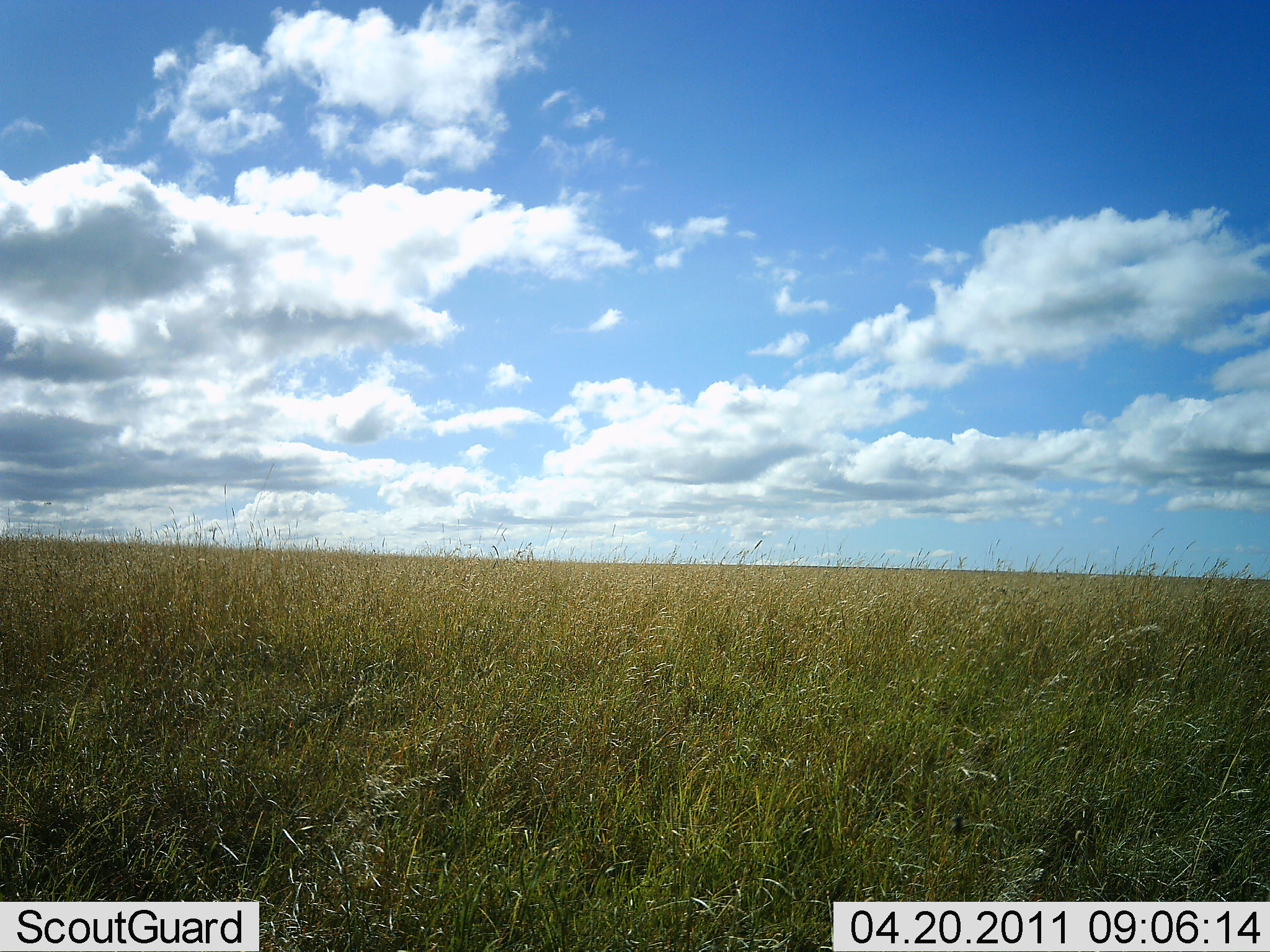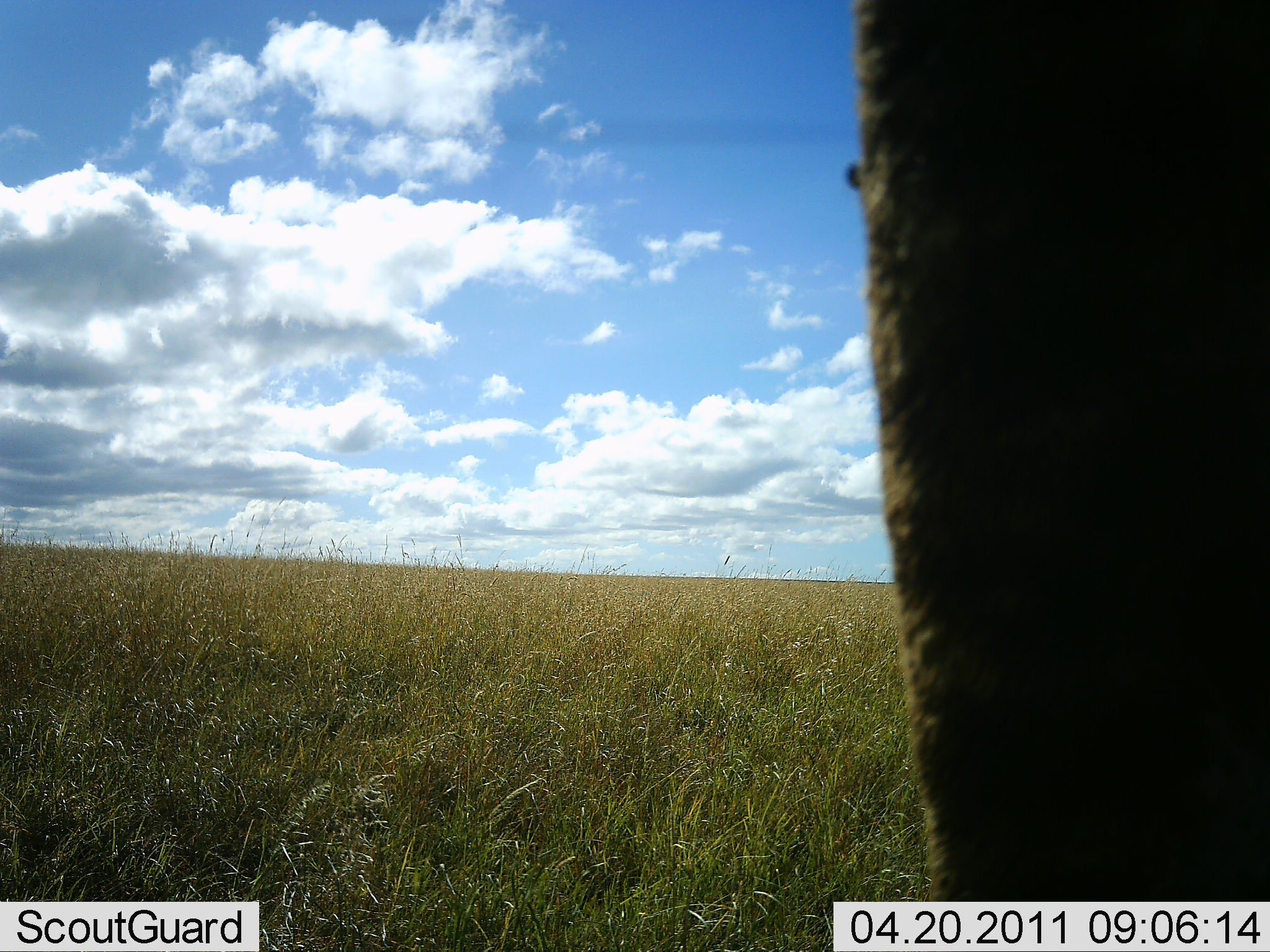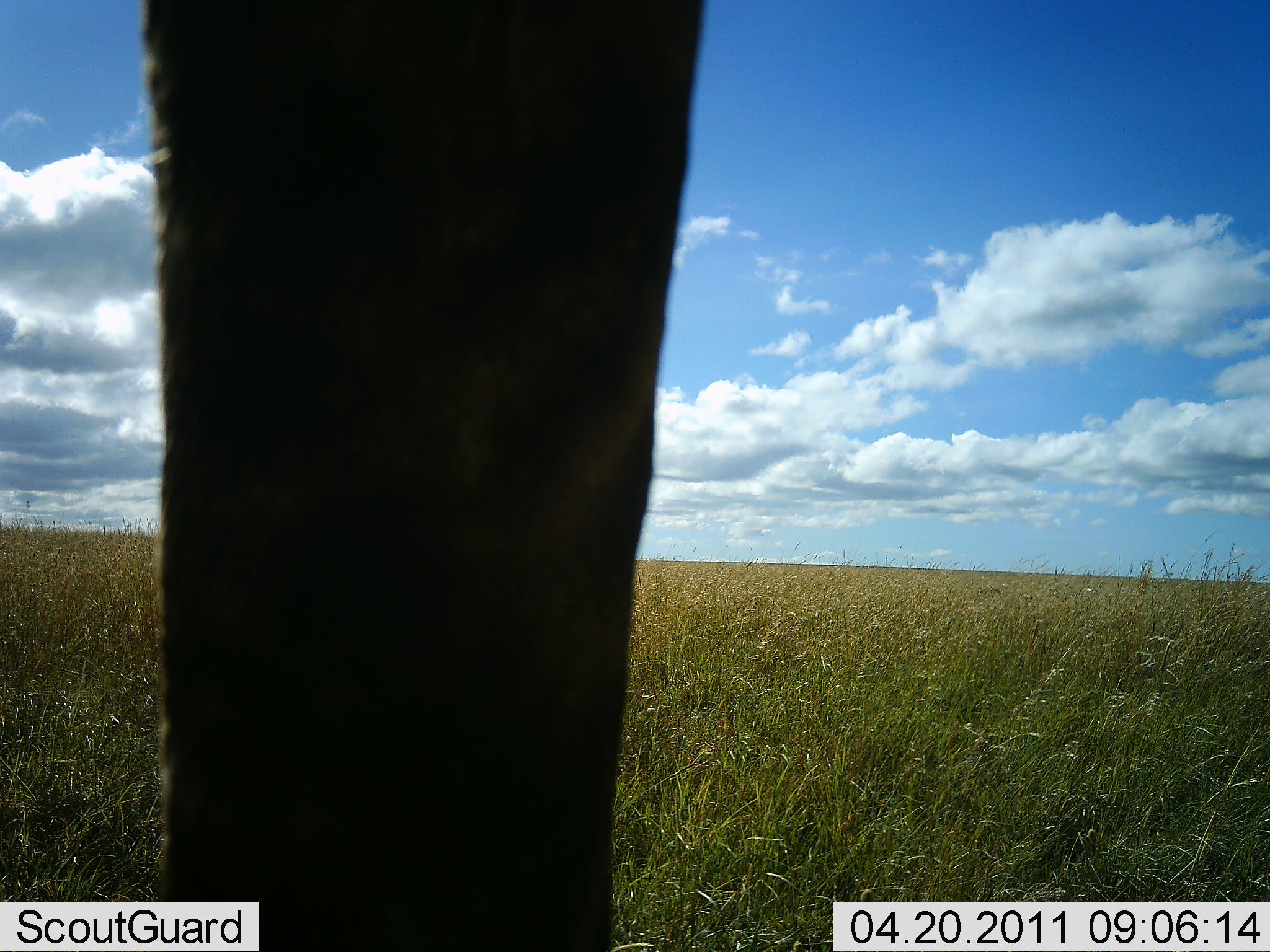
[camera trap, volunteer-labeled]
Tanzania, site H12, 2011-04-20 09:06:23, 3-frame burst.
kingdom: Animalia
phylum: Chordata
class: Mammalia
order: Proboscidea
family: Elephantidae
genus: Loxodonta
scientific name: Loxodonta africana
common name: african bush elephant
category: elephant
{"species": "elephant (african bush elephant) (Loxodonta africana)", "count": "1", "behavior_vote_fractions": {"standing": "56%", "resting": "0%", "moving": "56%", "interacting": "0%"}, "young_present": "0%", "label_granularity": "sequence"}